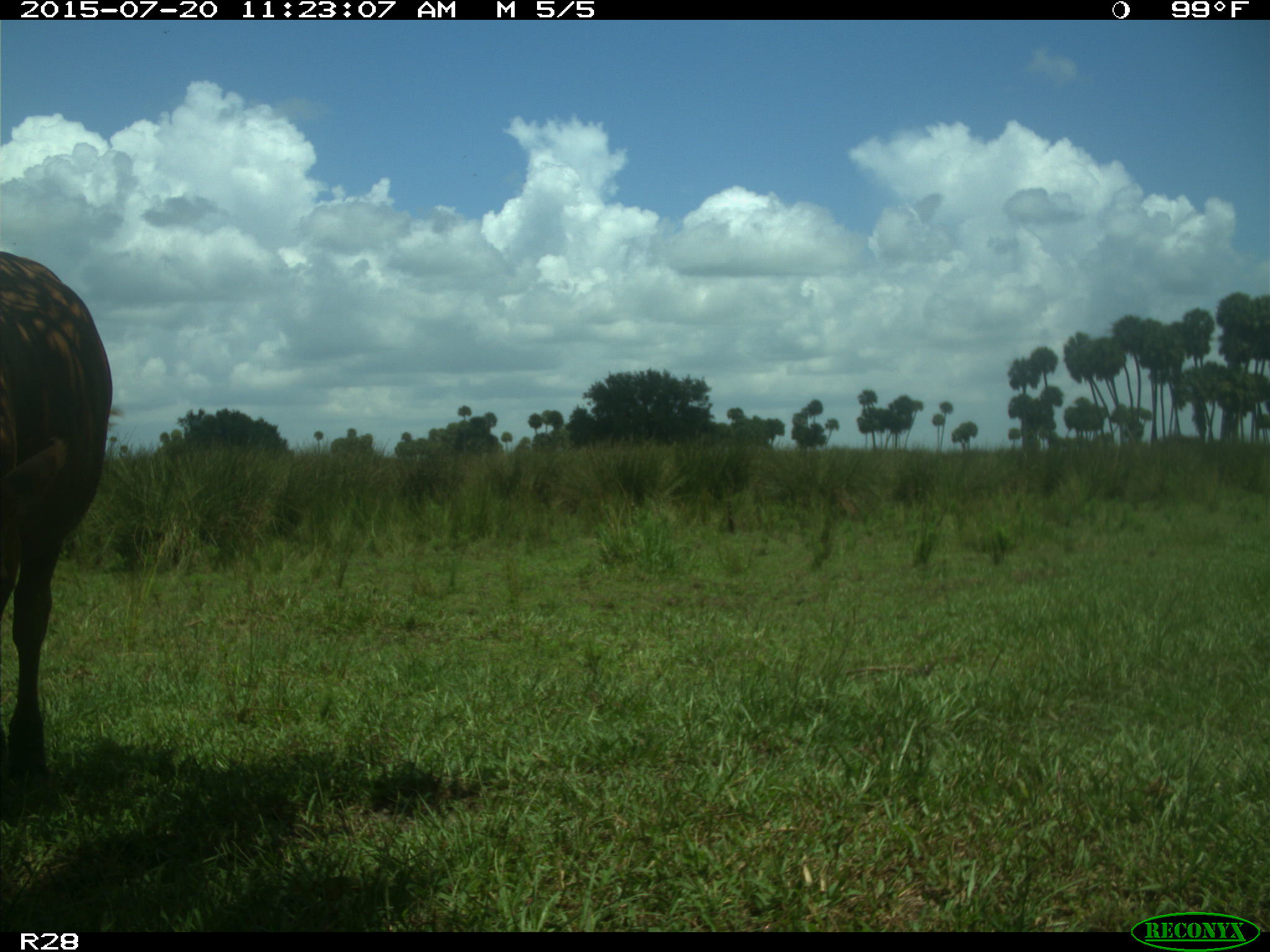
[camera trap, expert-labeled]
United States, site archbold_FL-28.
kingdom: Animalia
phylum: Chordata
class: Mammalia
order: Artiodactyla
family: Bovidae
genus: Bos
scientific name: Bos taurus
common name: domestic cow